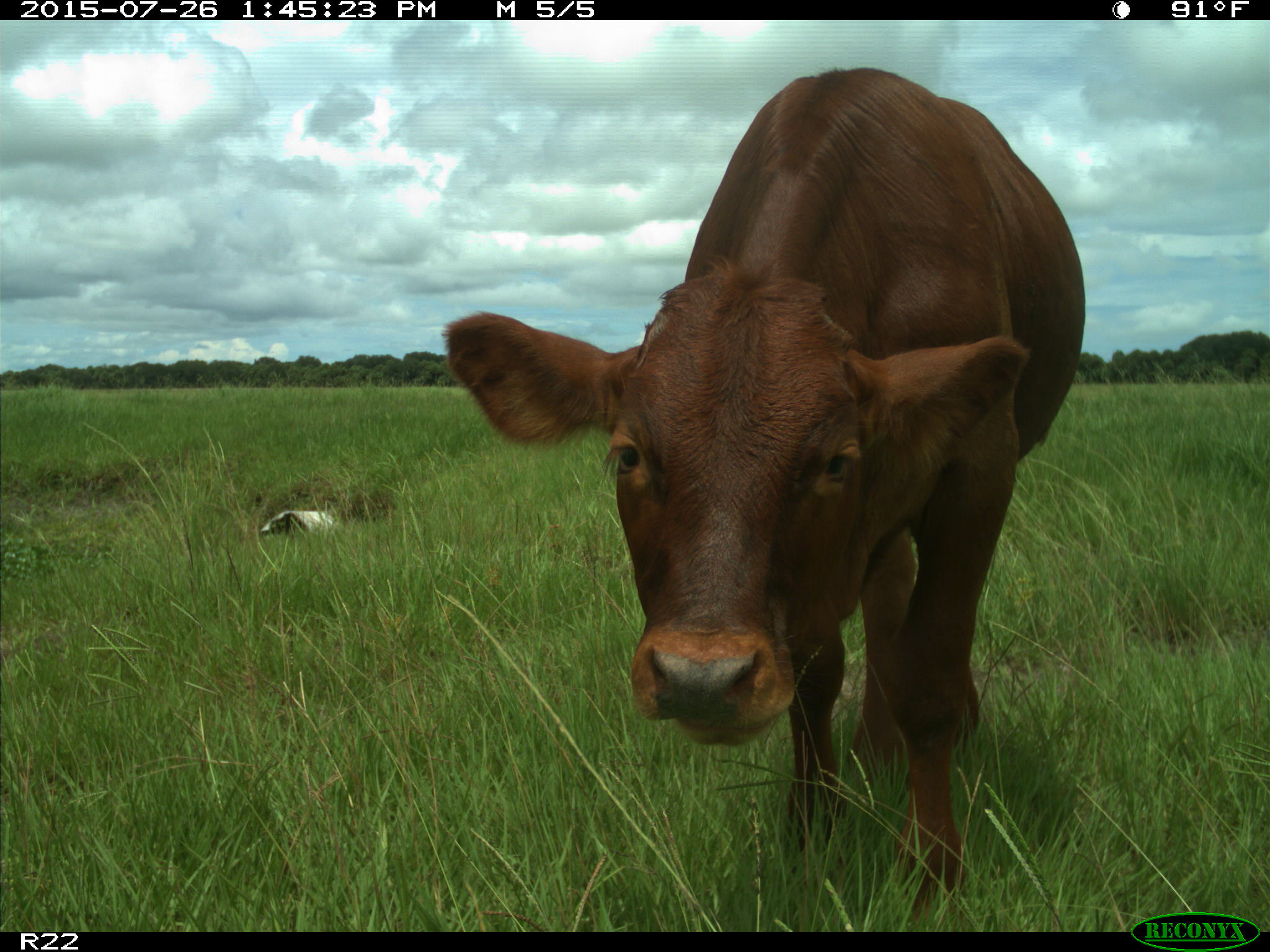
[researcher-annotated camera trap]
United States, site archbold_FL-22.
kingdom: Animalia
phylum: Chordata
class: Mammalia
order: Artiodactyla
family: Bovidae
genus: Bos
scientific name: Bos taurus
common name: domestic cow